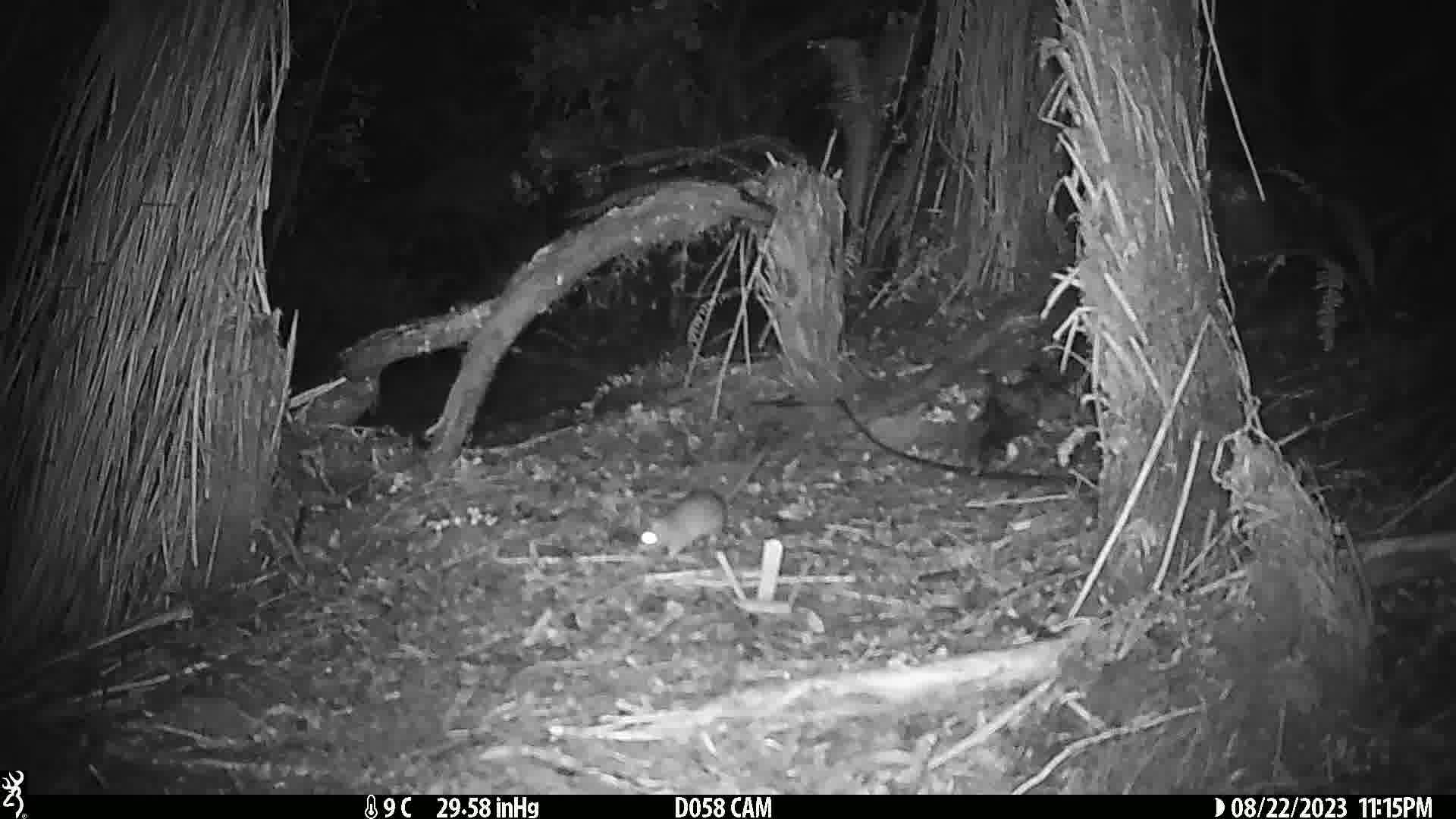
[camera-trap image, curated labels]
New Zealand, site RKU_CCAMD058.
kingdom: Animalia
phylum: Chordata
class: Mammalia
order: Rodentia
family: Muridae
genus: Rattus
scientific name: Rattus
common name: rat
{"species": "rat (Rattus)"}